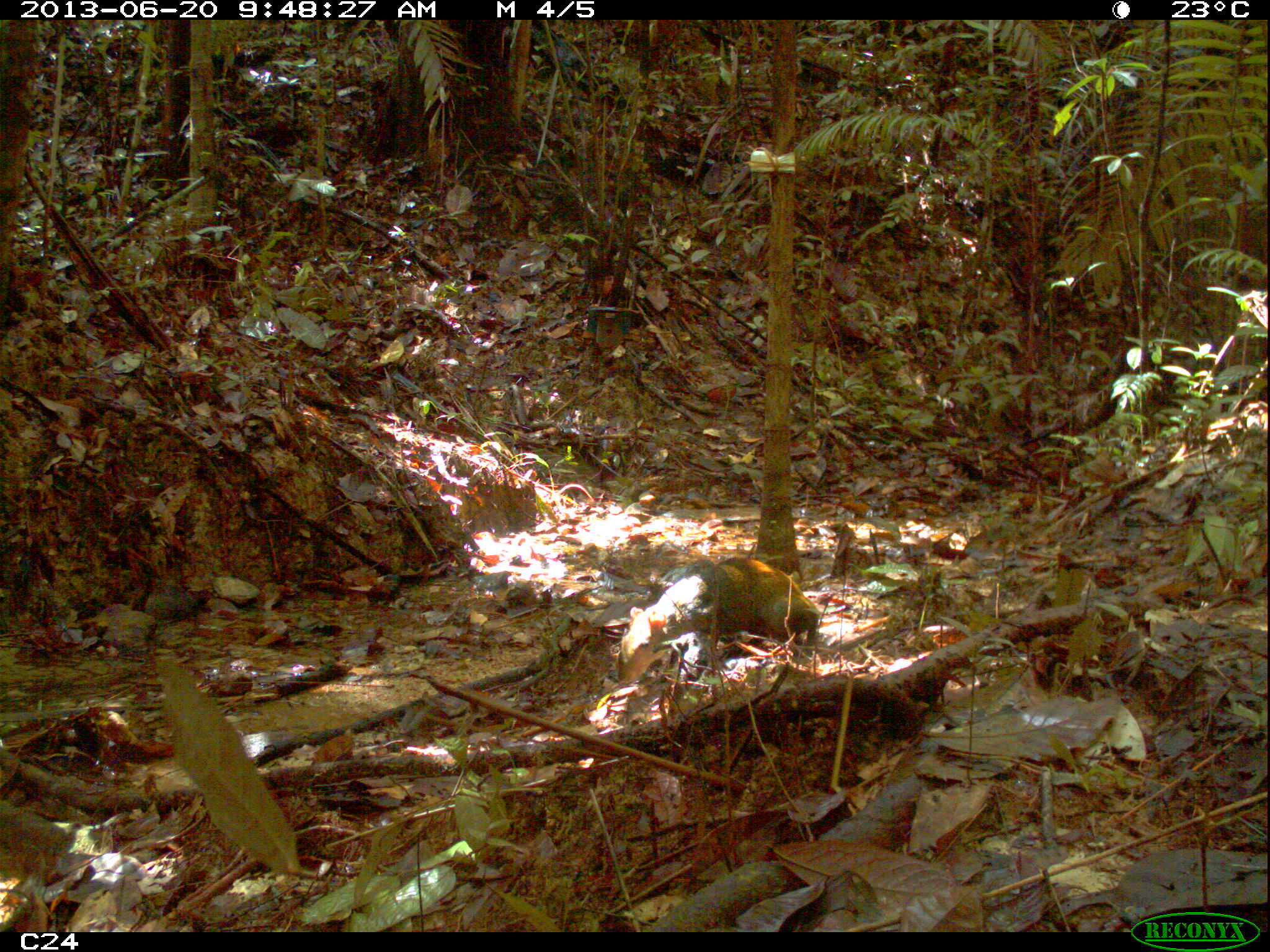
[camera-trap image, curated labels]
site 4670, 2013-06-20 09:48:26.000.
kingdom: Animalia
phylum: Chordata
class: Mammalia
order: Rodentia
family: Dasyproctidae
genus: Dasyprocta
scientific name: Dasyprocta leporina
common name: red-rumped agouti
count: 2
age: adult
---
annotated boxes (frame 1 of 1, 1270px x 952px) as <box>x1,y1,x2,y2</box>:
dasyprocta leporina: <box>613,554,820,684</box>